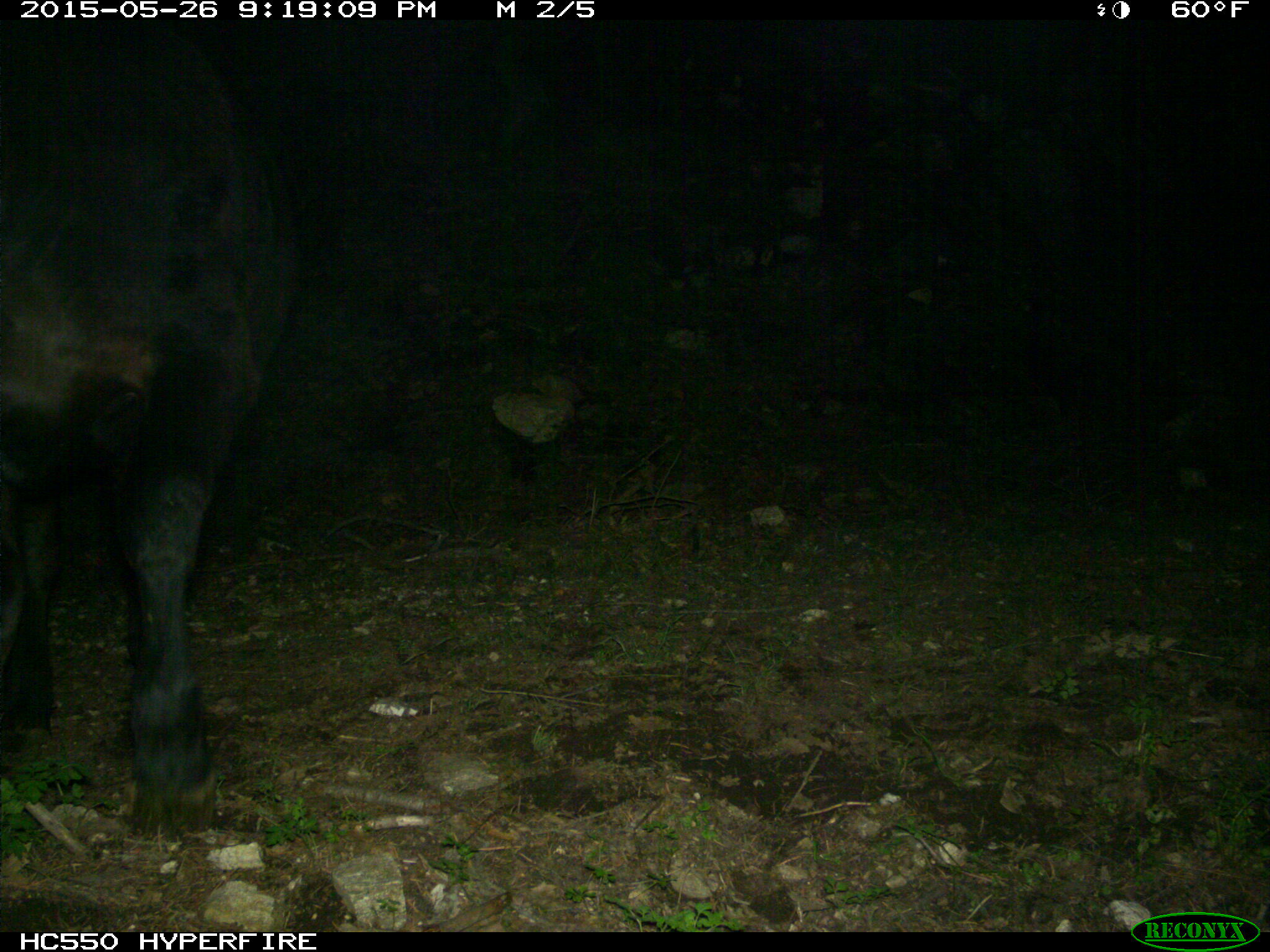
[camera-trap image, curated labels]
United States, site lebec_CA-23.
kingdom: Animalia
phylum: Chordata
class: Mammalia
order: Artiodactyla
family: Bovidae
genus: Bos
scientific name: Bos taurus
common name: domestic cow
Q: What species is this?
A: Bos taurus (domestic cow).